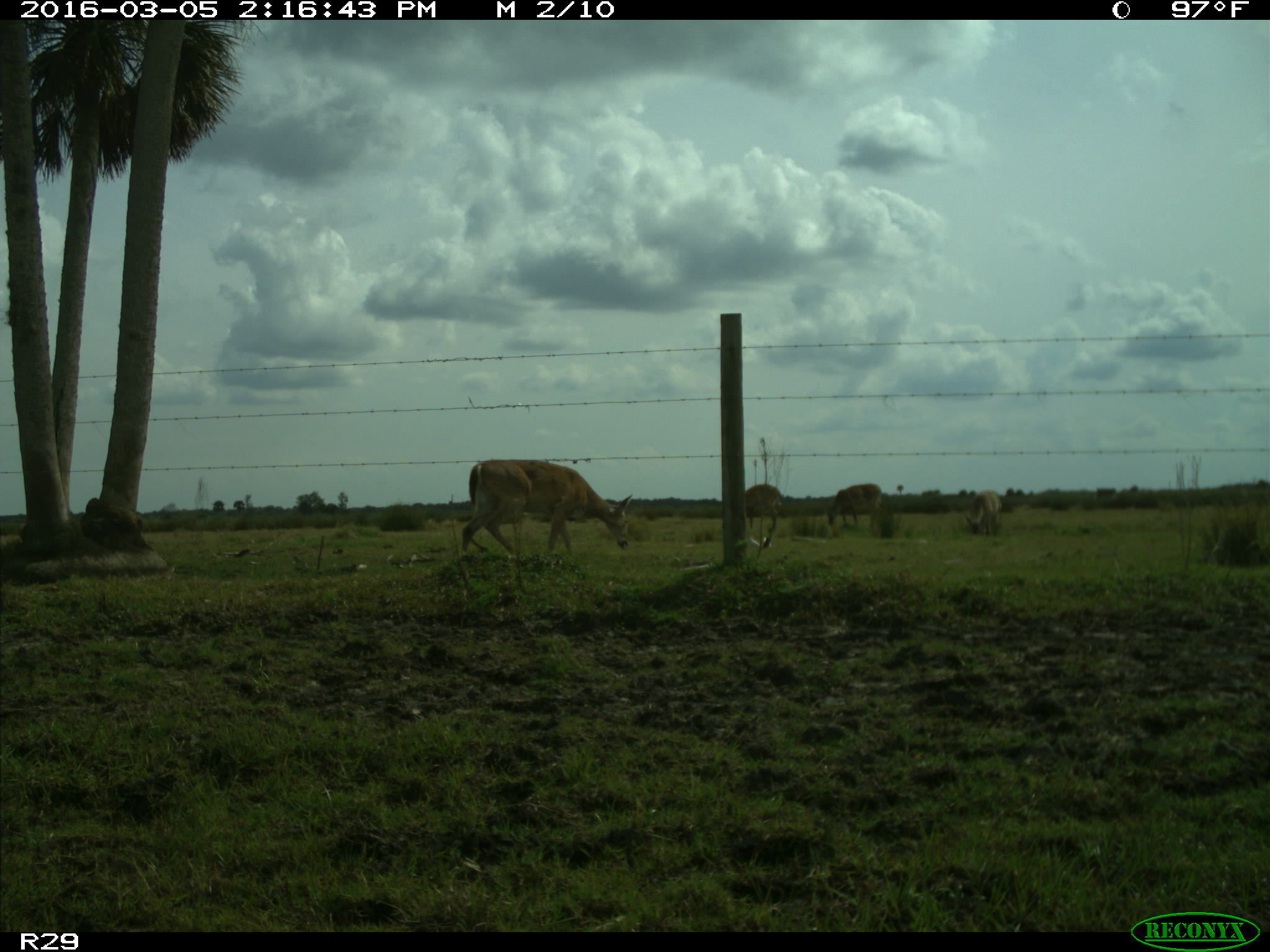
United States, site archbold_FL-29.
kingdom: Animalia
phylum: Chordata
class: Mammalia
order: Artiodactyla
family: Cervidae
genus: Odocoileus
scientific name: Odocoileus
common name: deer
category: unidentified deer